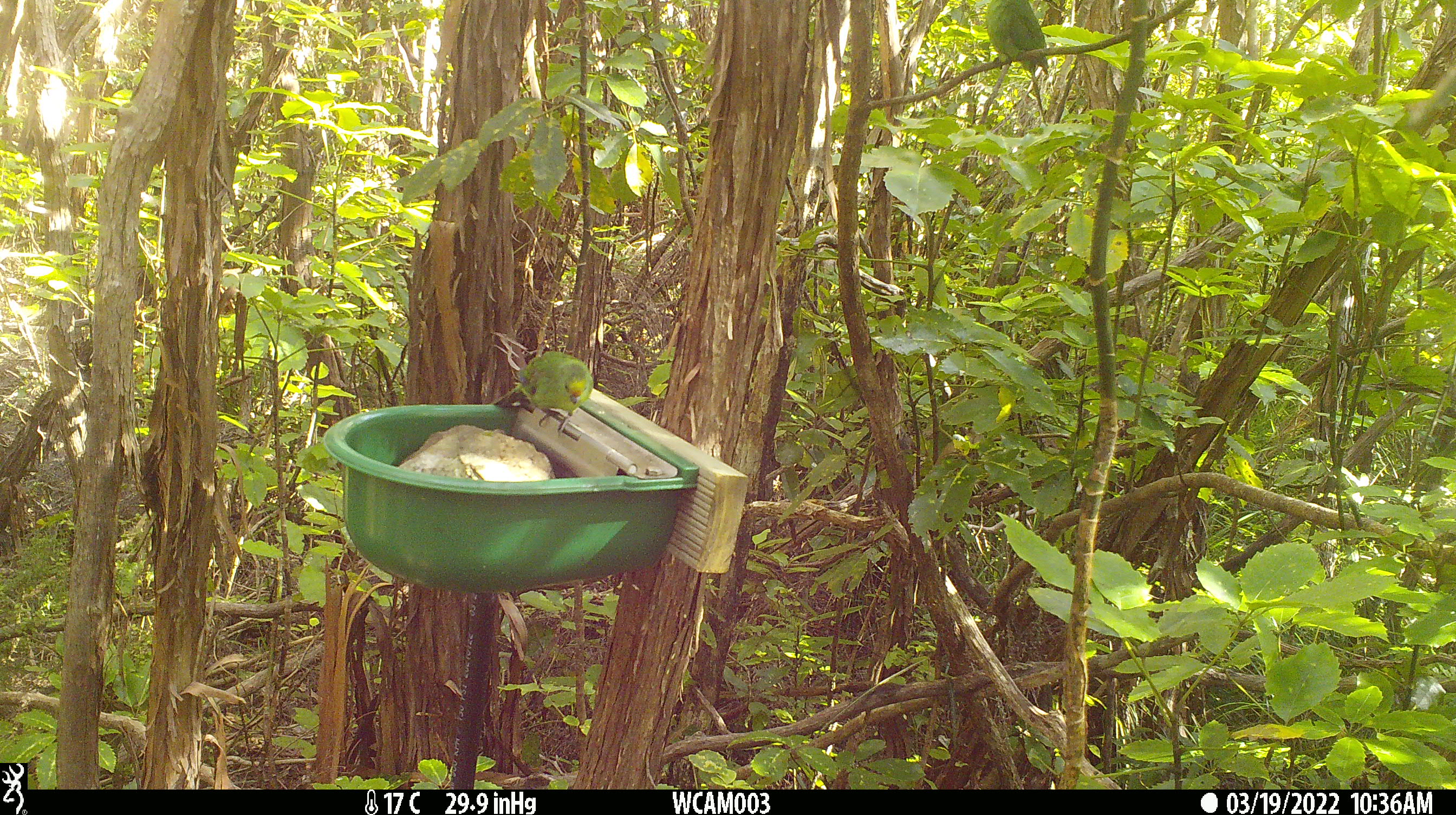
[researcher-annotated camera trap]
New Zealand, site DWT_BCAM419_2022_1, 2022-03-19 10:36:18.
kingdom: Animalia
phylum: Chordata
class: Aves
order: Psittaciformes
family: Psittaculidae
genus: Cyanoramphus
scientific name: Cyanoramphus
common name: parakeet